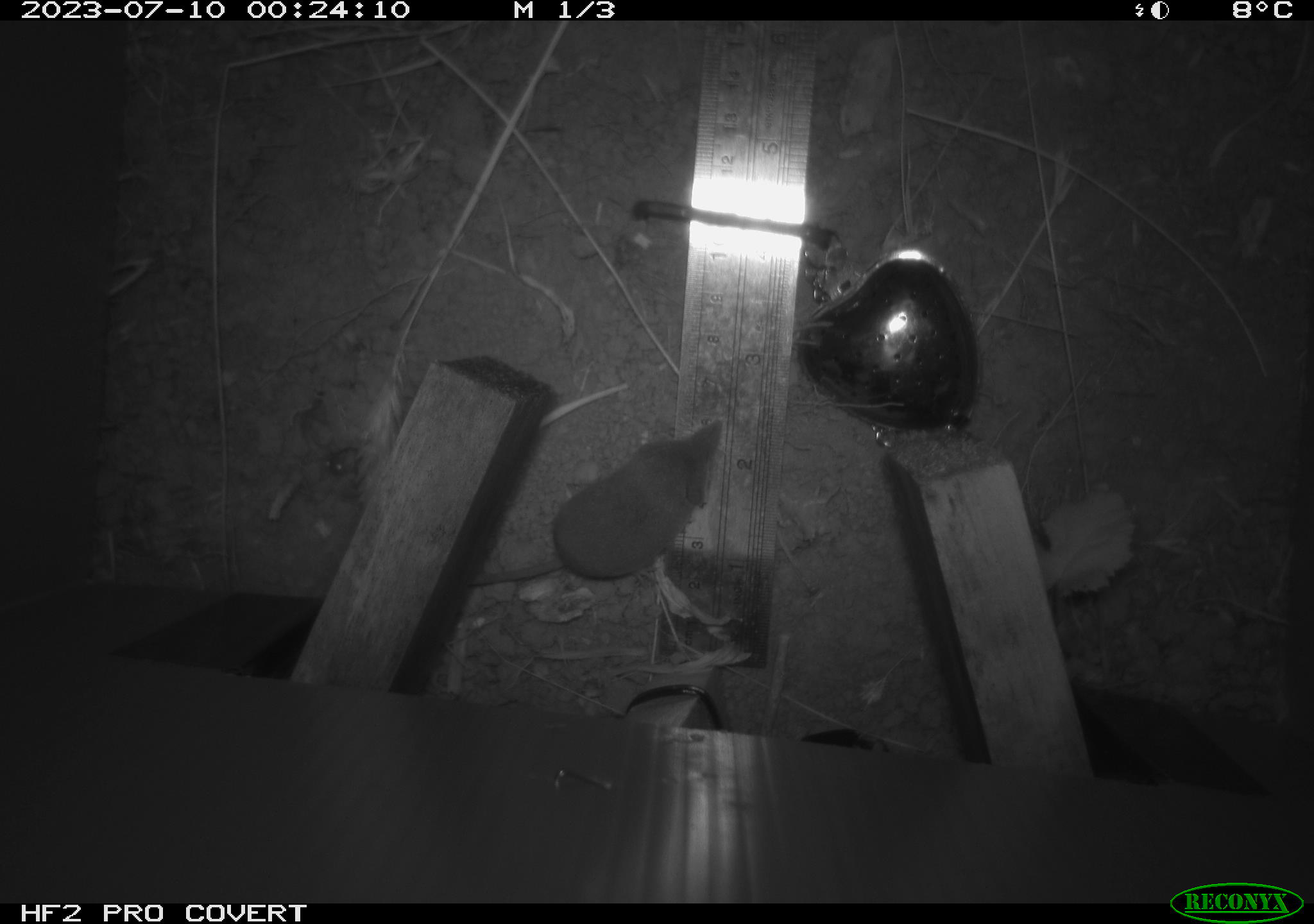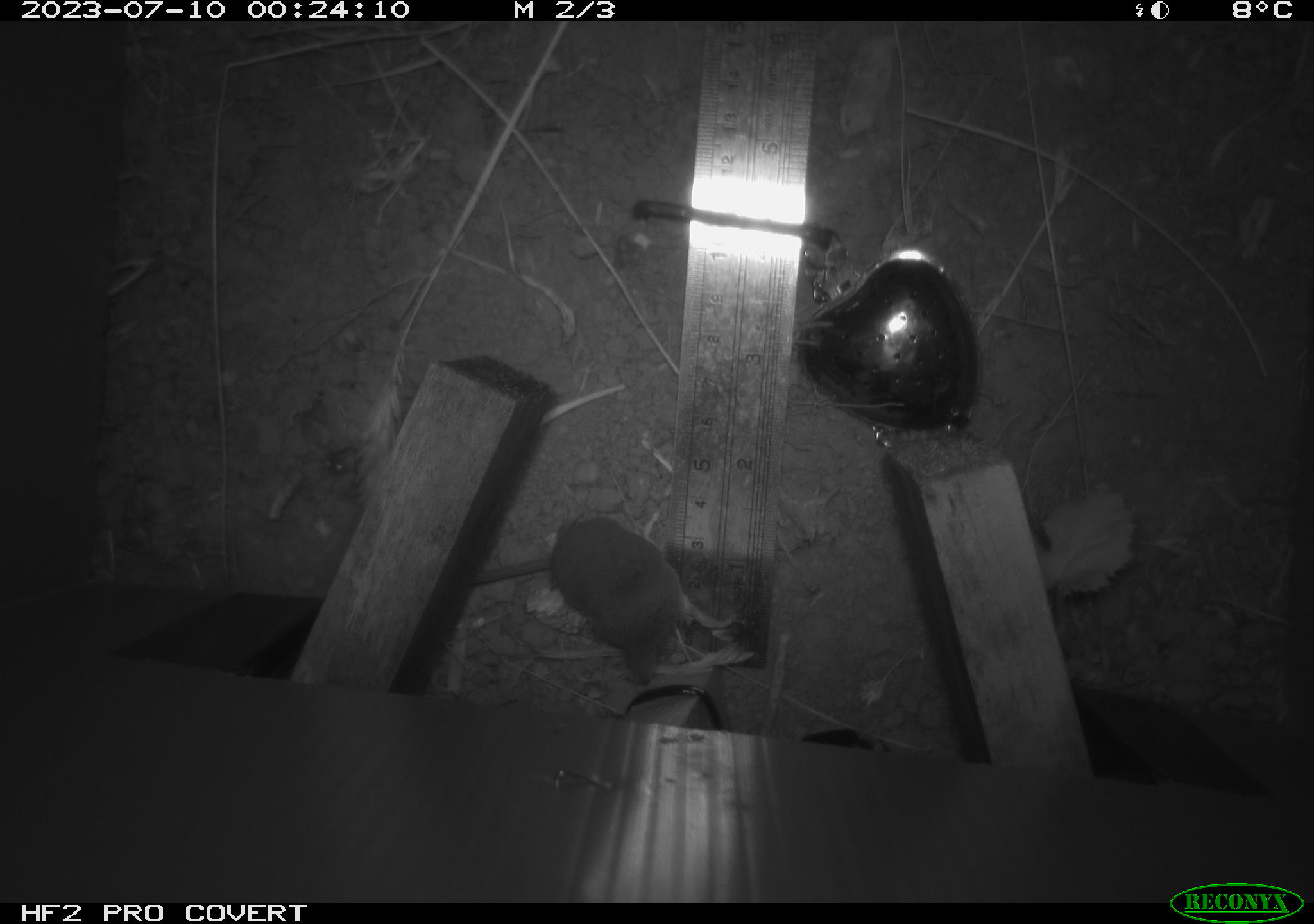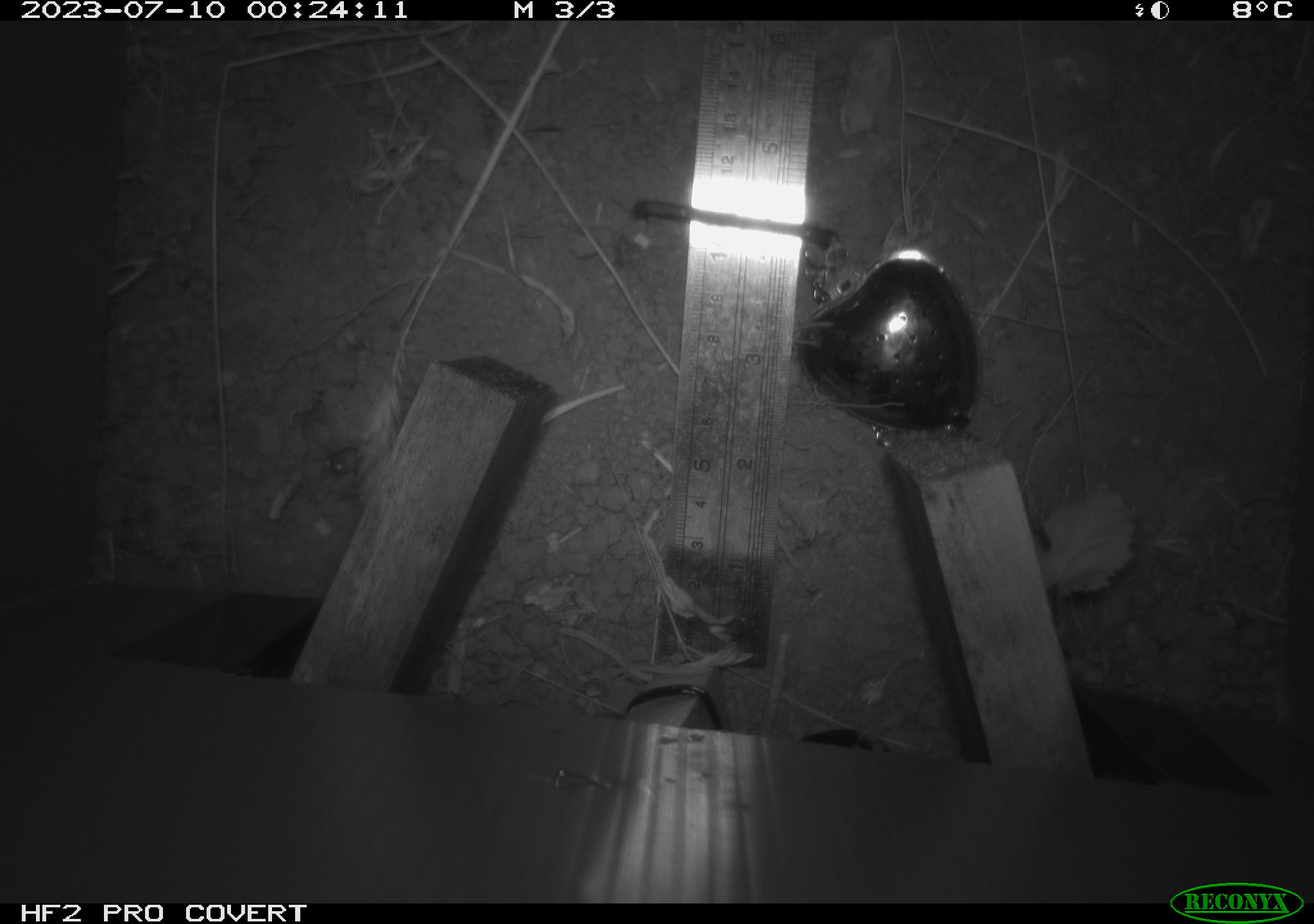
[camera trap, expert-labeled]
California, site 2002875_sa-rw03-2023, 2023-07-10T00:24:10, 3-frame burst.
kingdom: Animalia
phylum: Chordata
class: Mammalia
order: Eulipotyphla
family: Soricidae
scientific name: Soricidae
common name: shrews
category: soricidae family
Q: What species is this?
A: Soricidae family (shrews) (Soricidae).